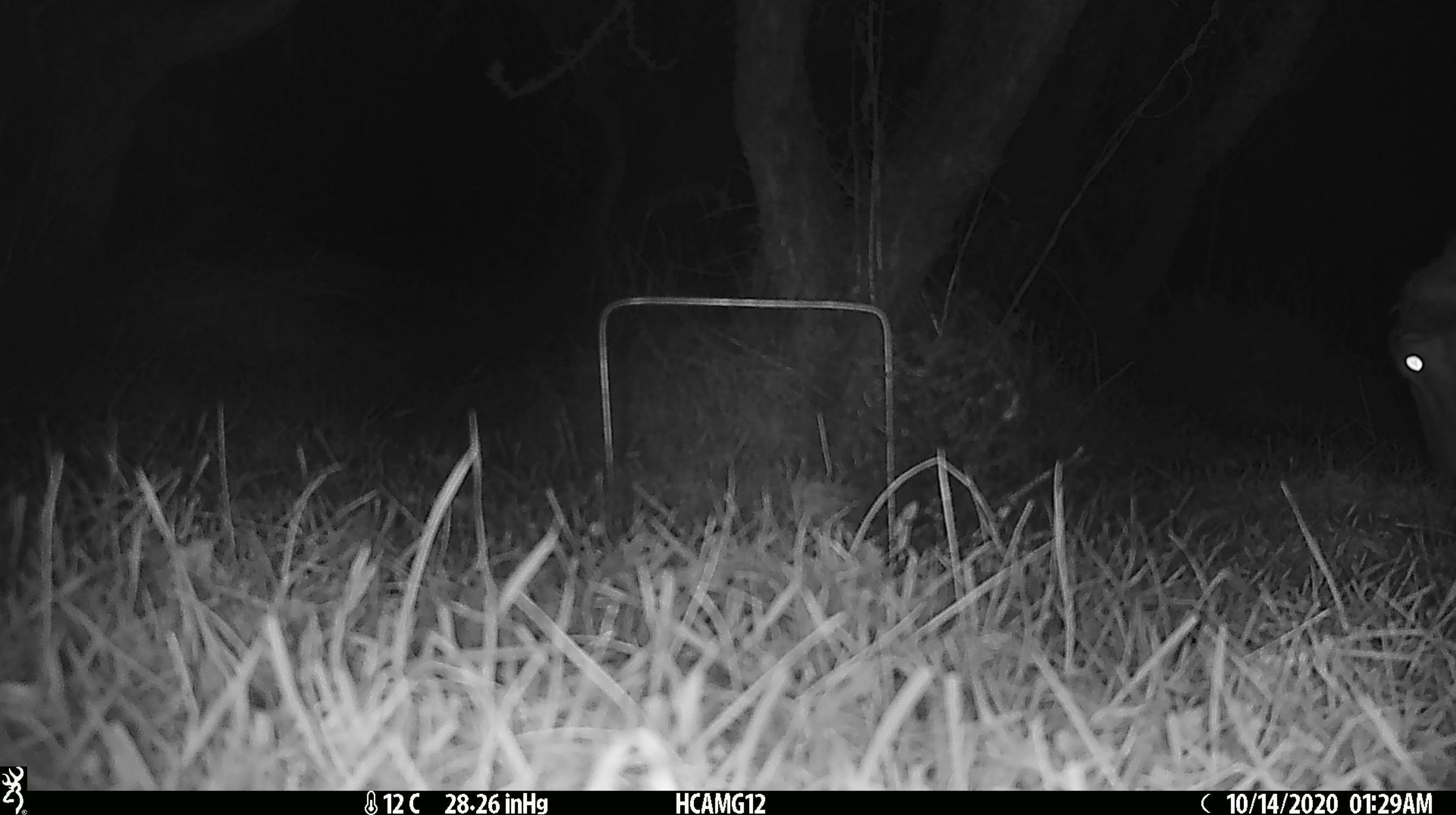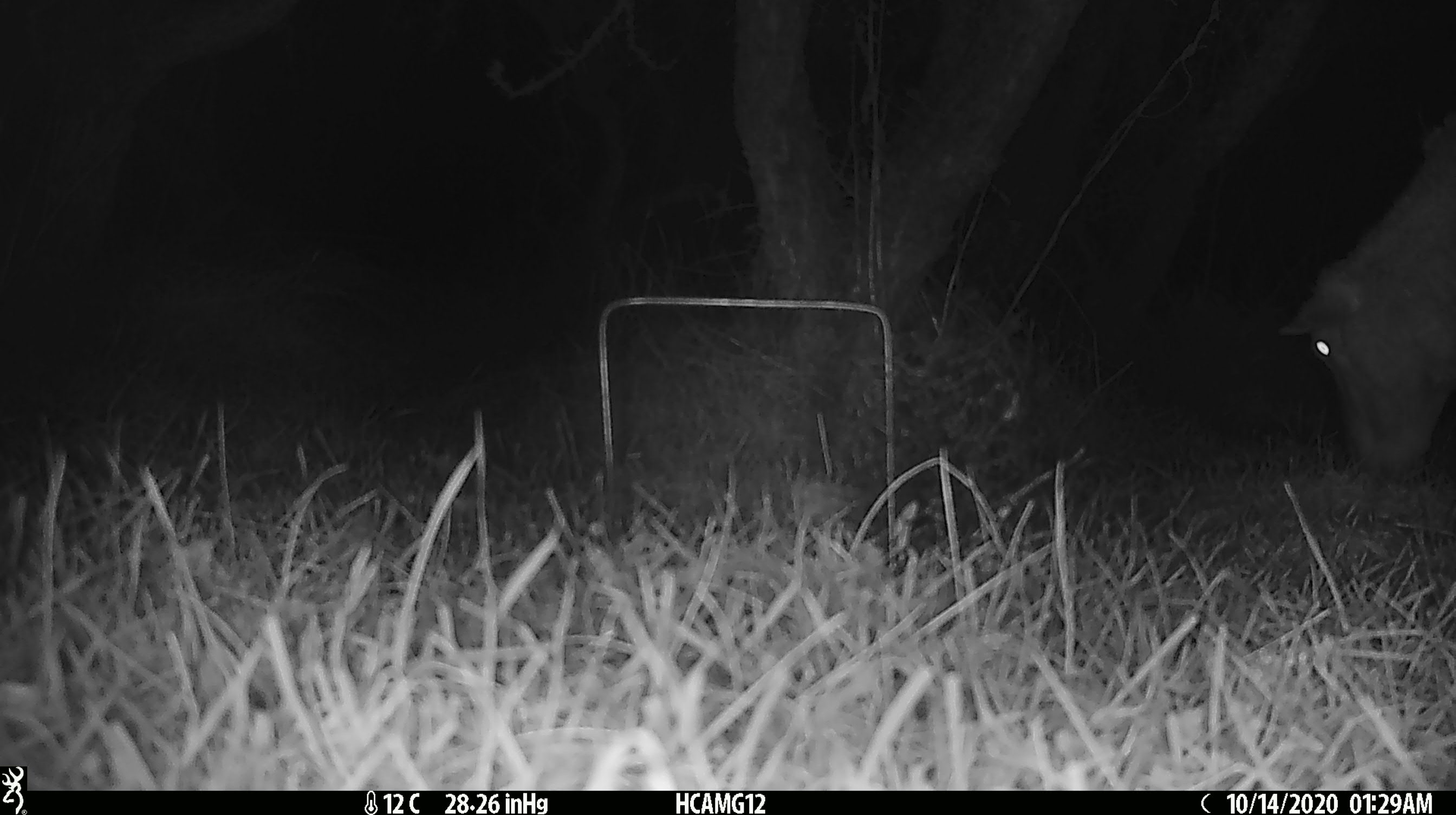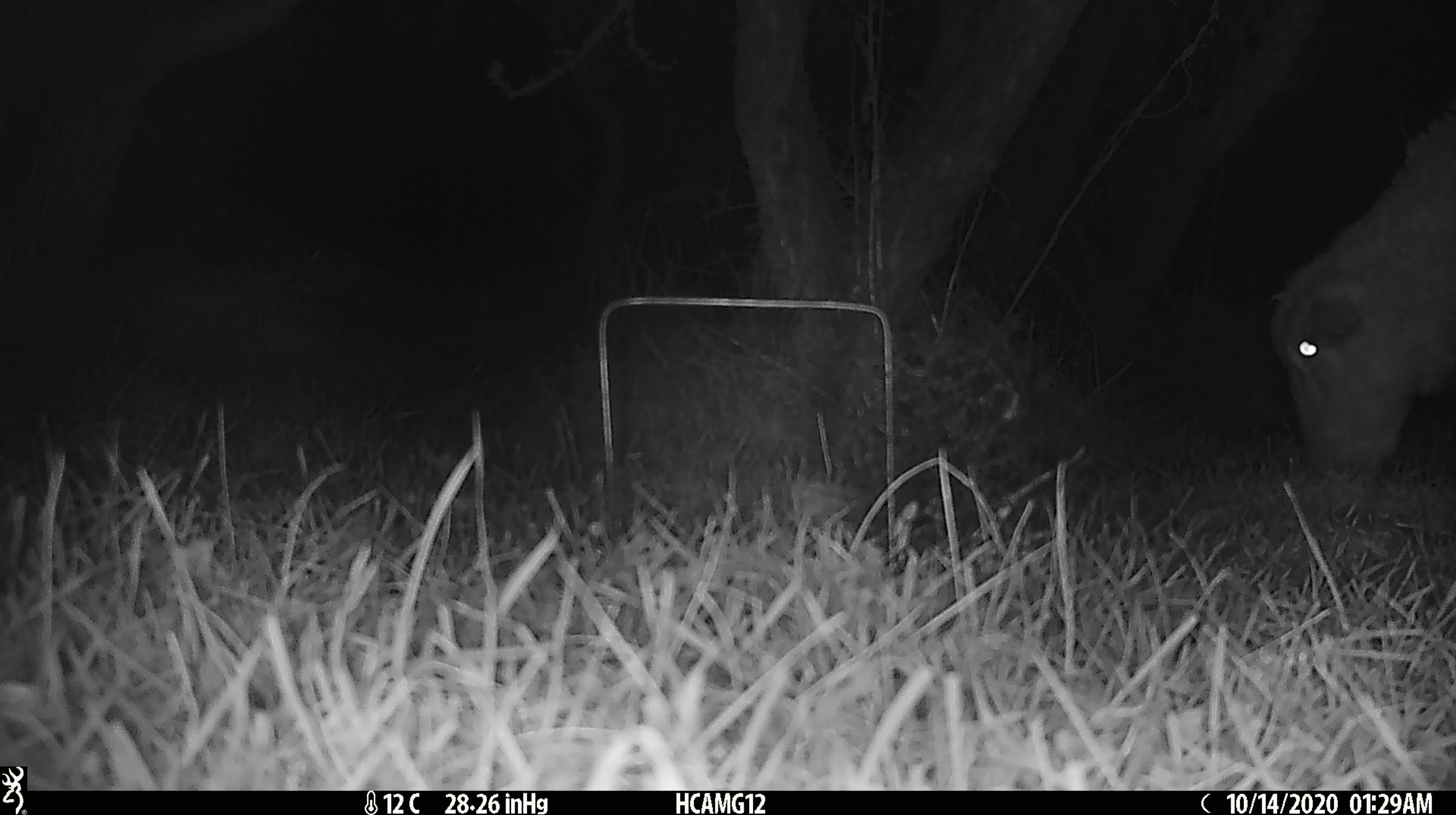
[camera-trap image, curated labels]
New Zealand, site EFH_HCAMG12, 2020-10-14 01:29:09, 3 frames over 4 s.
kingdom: Animalia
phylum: Chordata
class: Mammalia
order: Artiodactyla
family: Bovidae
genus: Ovis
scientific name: Ovis aries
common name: domestic sheep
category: sheep